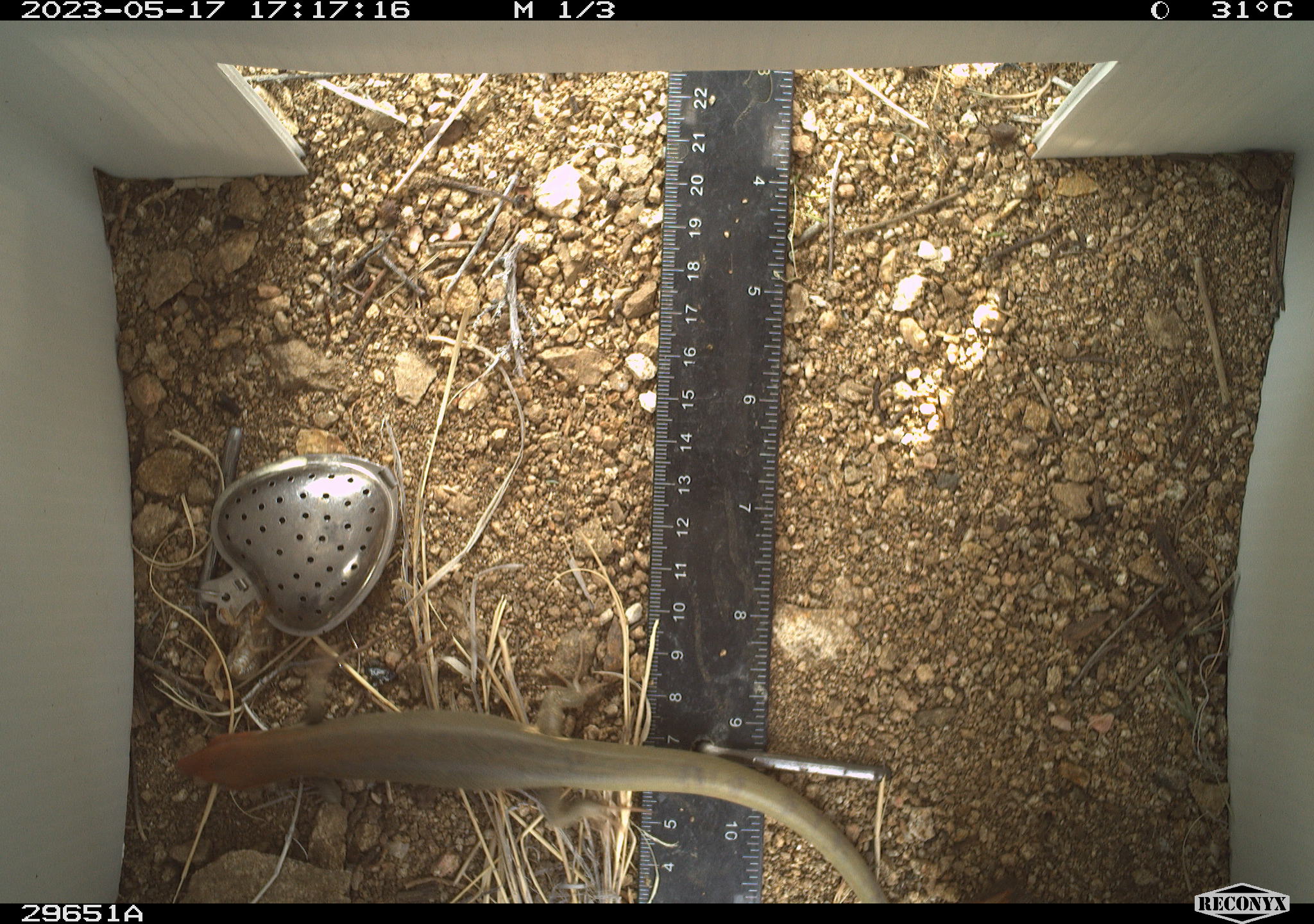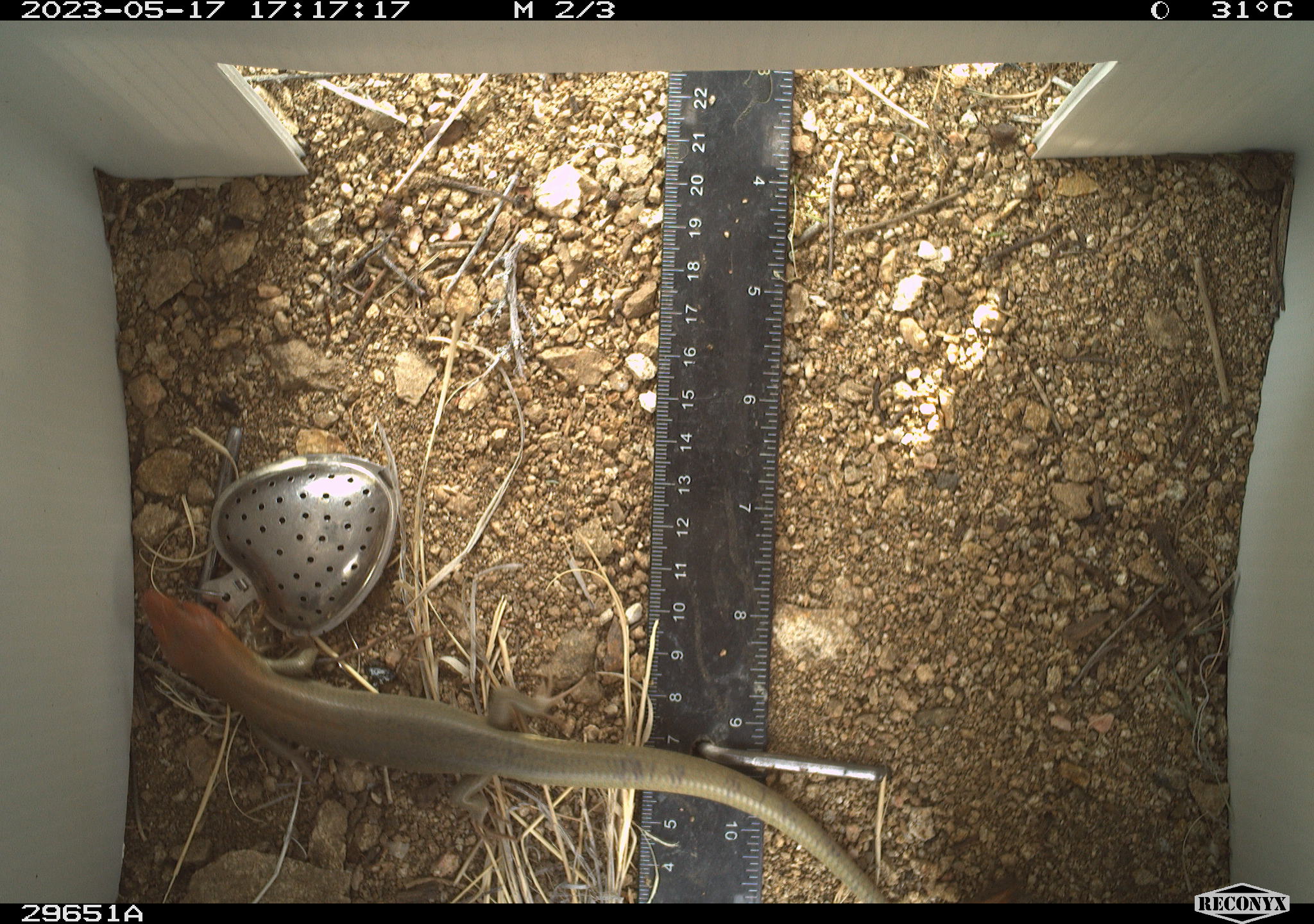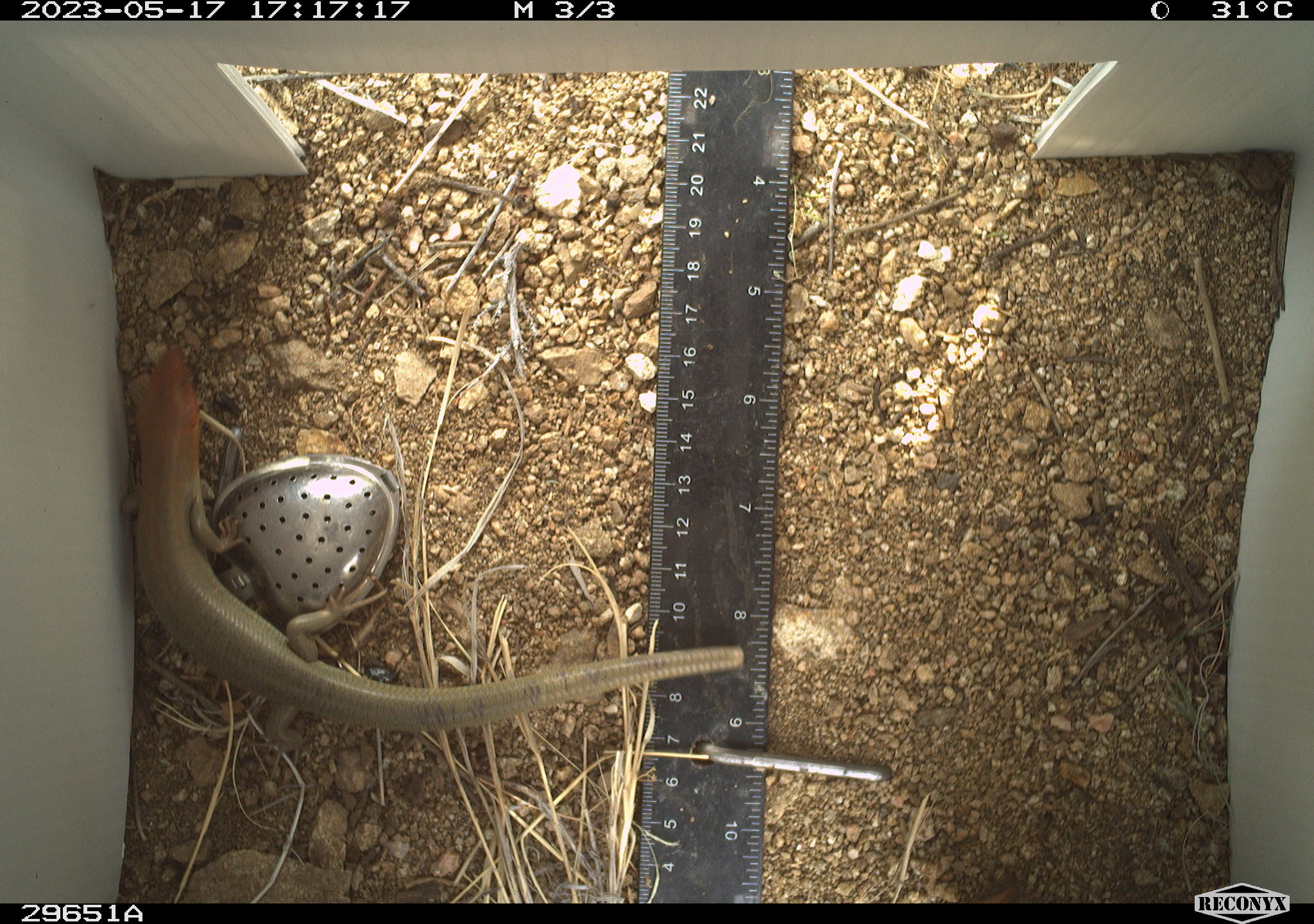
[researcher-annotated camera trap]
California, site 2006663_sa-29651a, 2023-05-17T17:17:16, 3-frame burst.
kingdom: Animalia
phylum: Chordata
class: Reptilia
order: Squamata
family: Scincidae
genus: Plestiodon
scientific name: Plestiodon gilberti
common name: gilbert's skink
Gilbert's skink (Plestiodon gilberti).